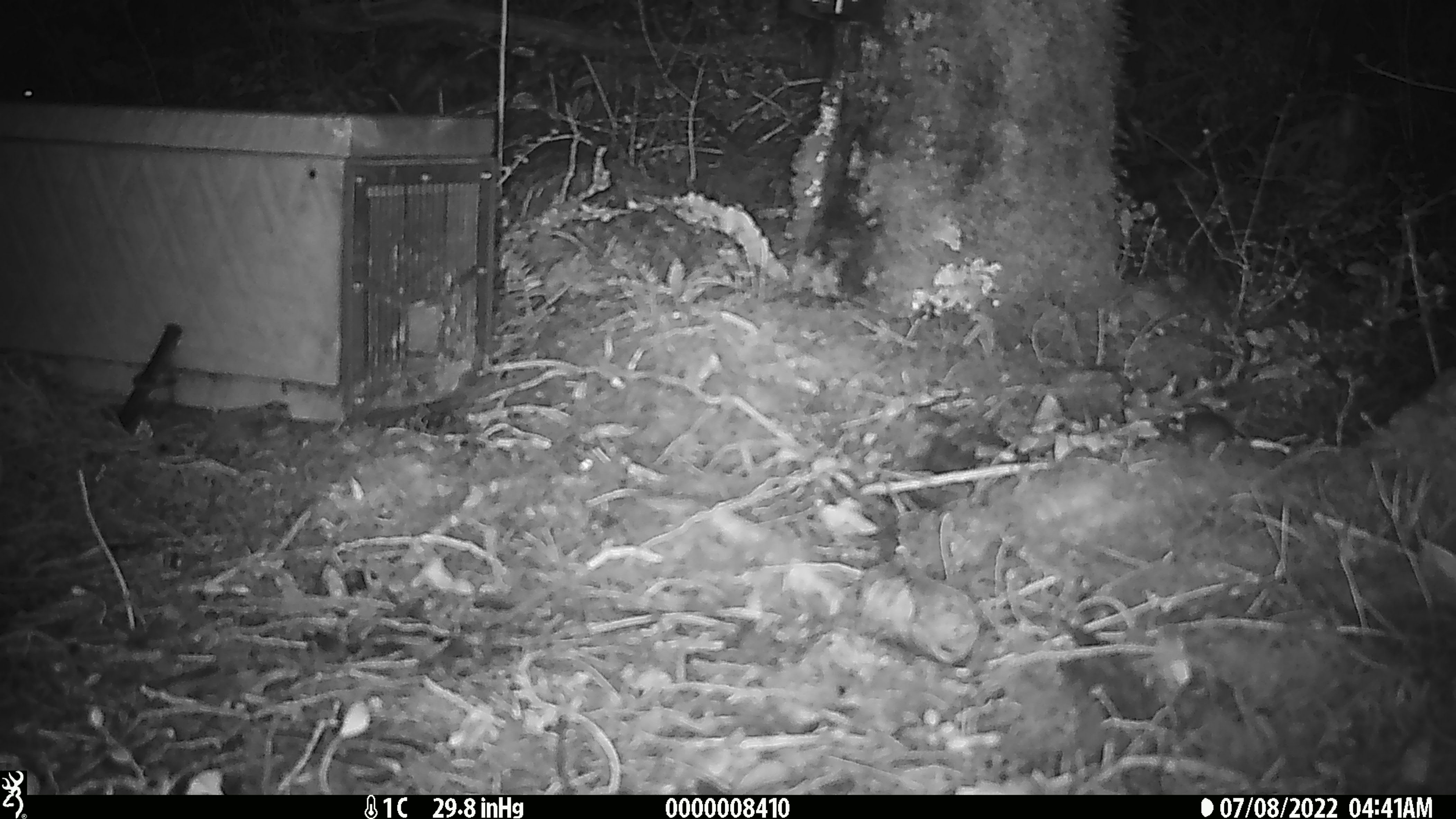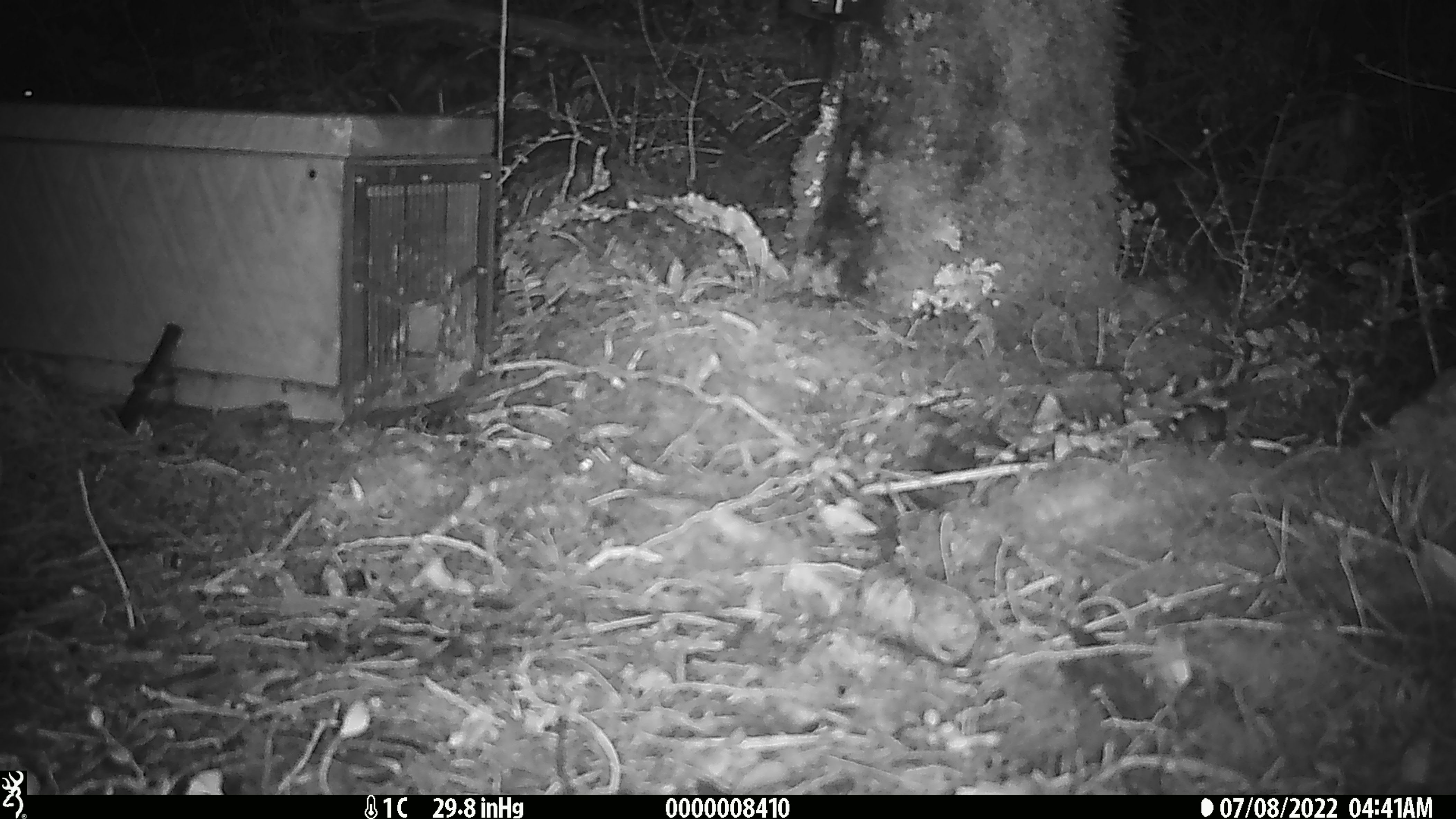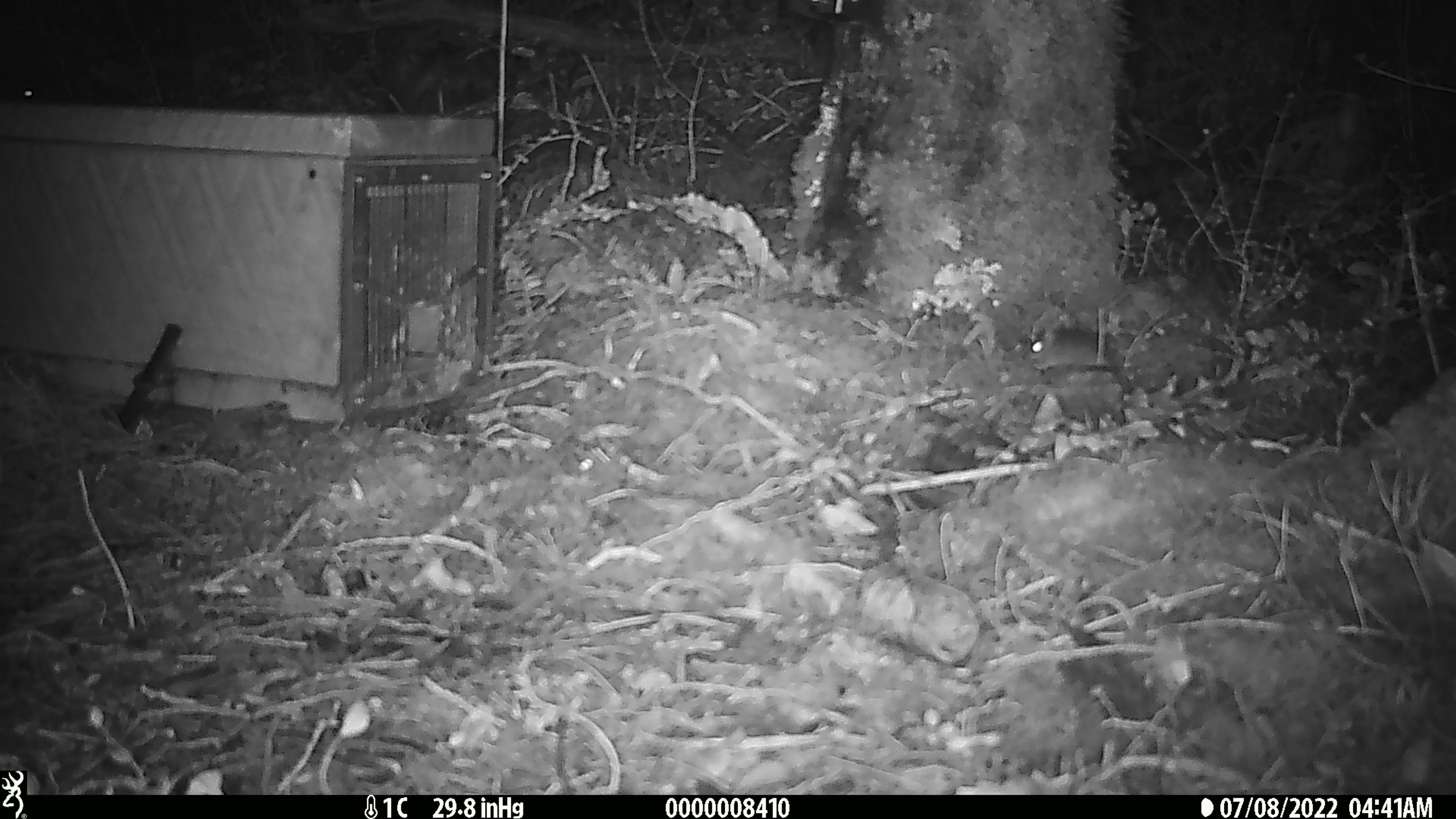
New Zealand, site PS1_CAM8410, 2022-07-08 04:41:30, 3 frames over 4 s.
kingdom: Animalia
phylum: Chordata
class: Mammalia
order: Rodentia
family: Muridae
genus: Mus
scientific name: Mus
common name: mouse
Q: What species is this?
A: Mouse (Mus).